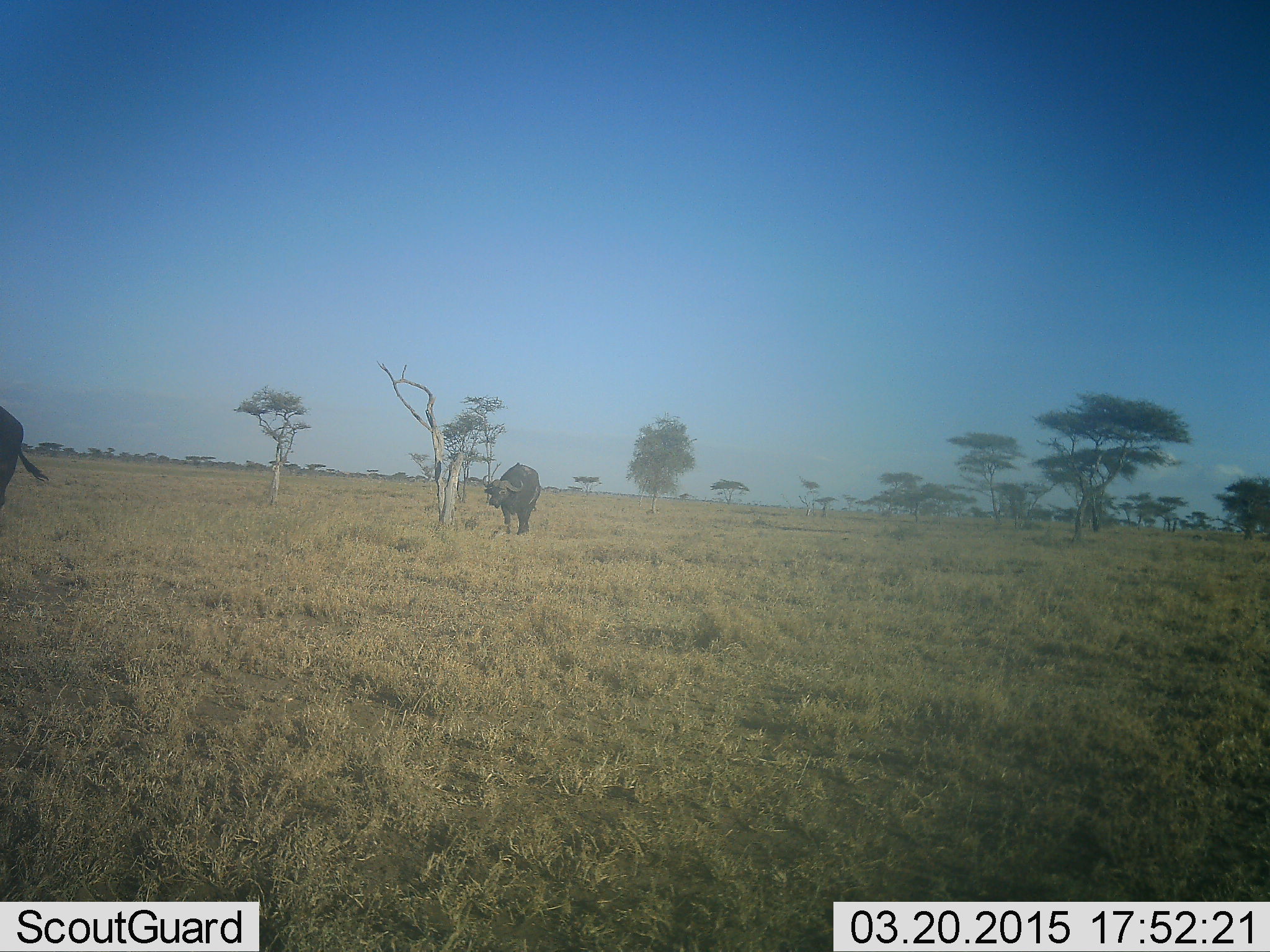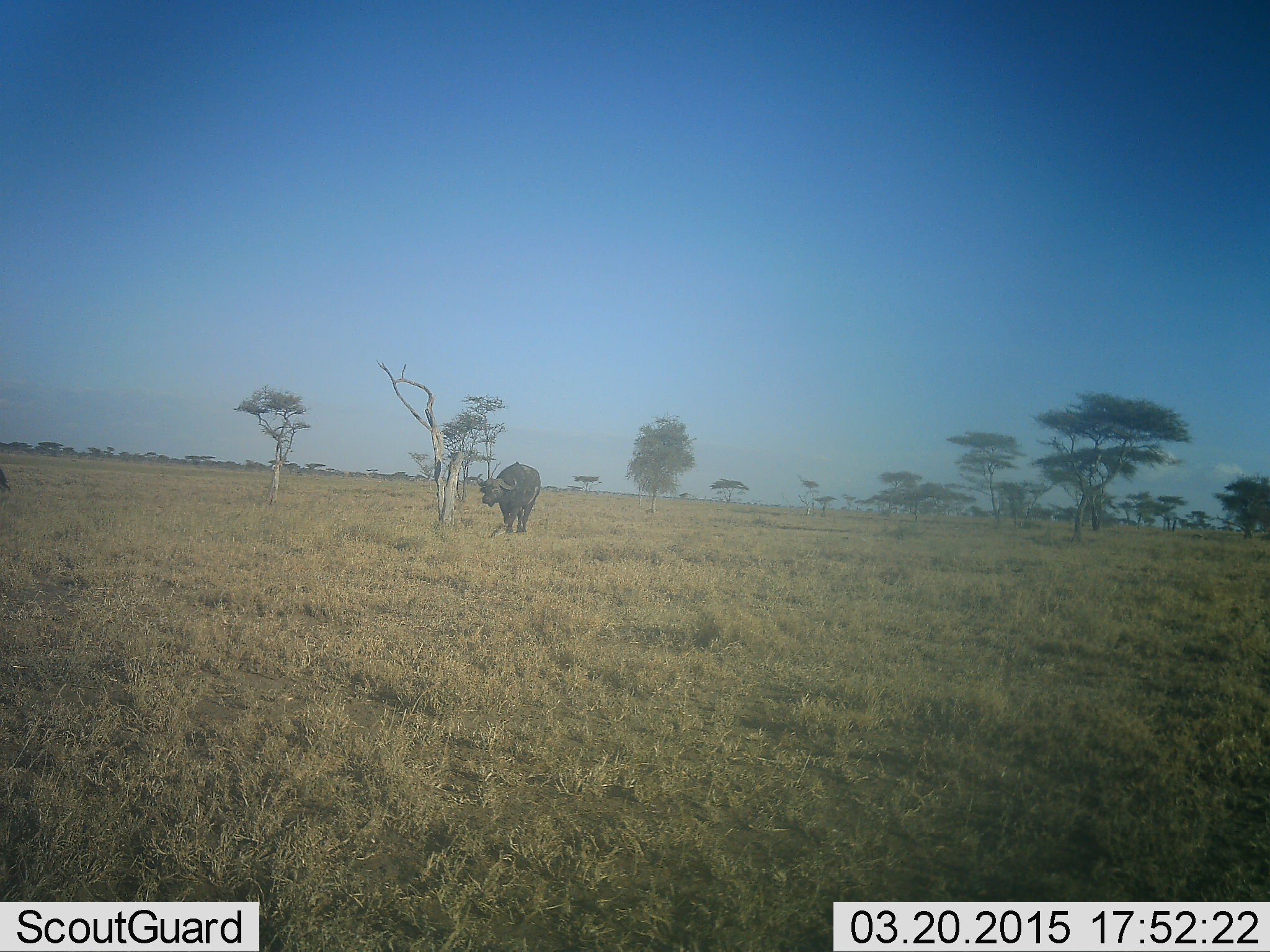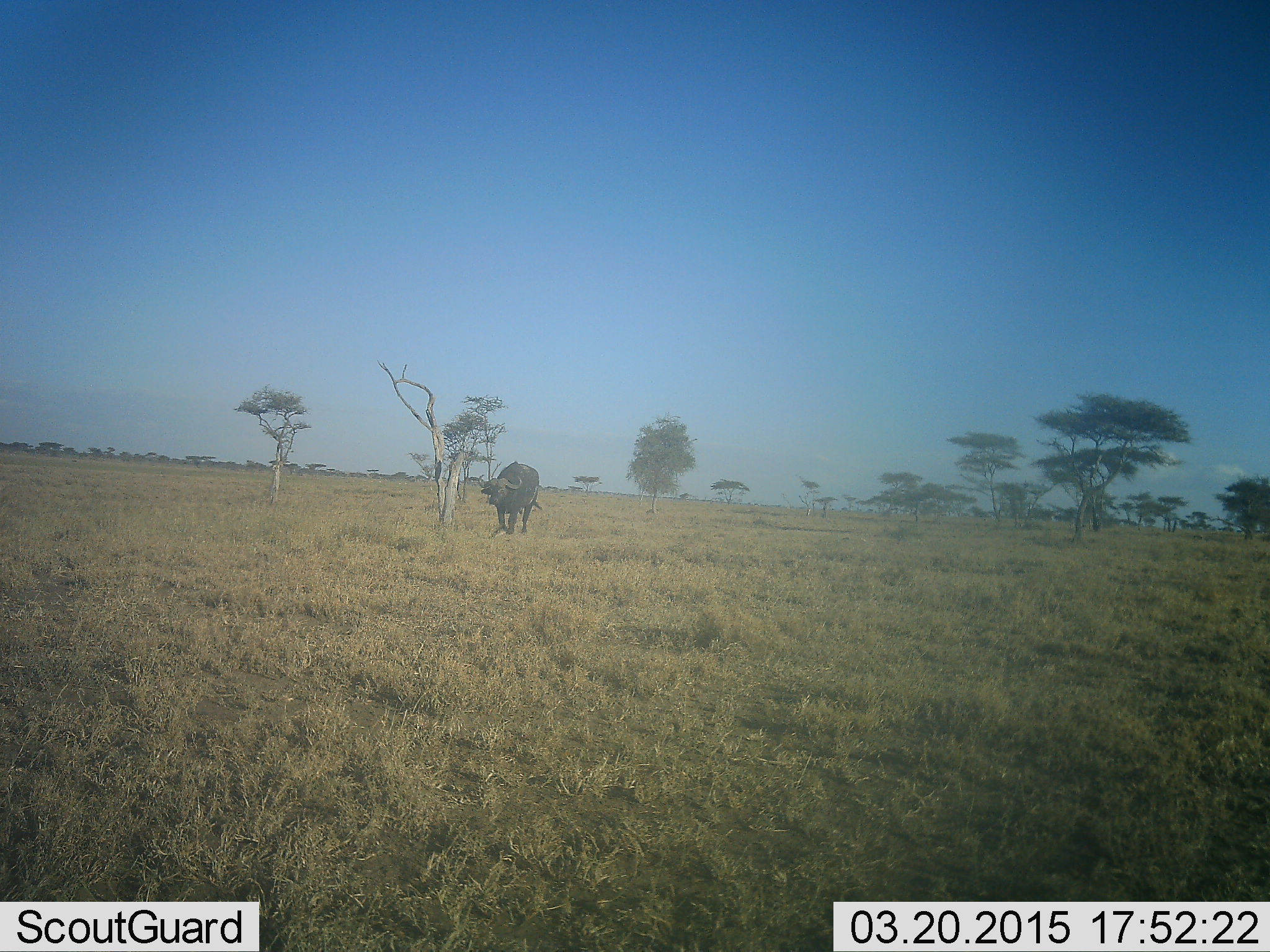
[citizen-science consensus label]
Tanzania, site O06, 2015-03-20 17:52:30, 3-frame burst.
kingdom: Animalia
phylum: Chordata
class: Mammalia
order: Artiodactyla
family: Bovidae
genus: Syncerus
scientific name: Syncerus caffer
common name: cape buffalo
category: buffalo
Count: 2.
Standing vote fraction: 40%.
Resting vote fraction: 0%.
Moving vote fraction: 80%.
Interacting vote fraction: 0%.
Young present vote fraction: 10%.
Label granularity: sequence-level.